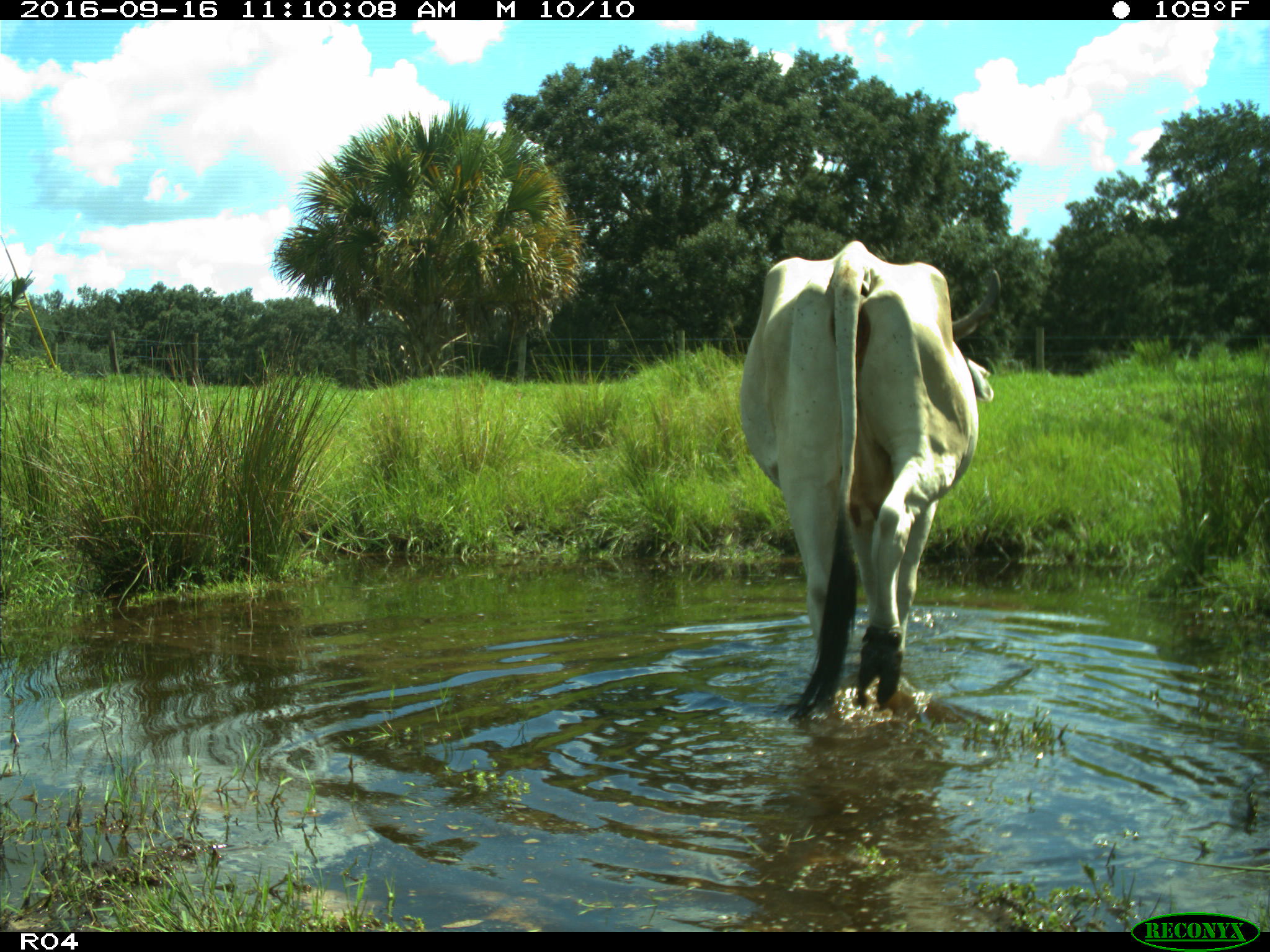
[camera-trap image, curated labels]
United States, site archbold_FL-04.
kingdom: Animalia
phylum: Chordata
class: Mammalia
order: Artiodactyla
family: Bovidae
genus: Bos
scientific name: Bos taurus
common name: domestic cow